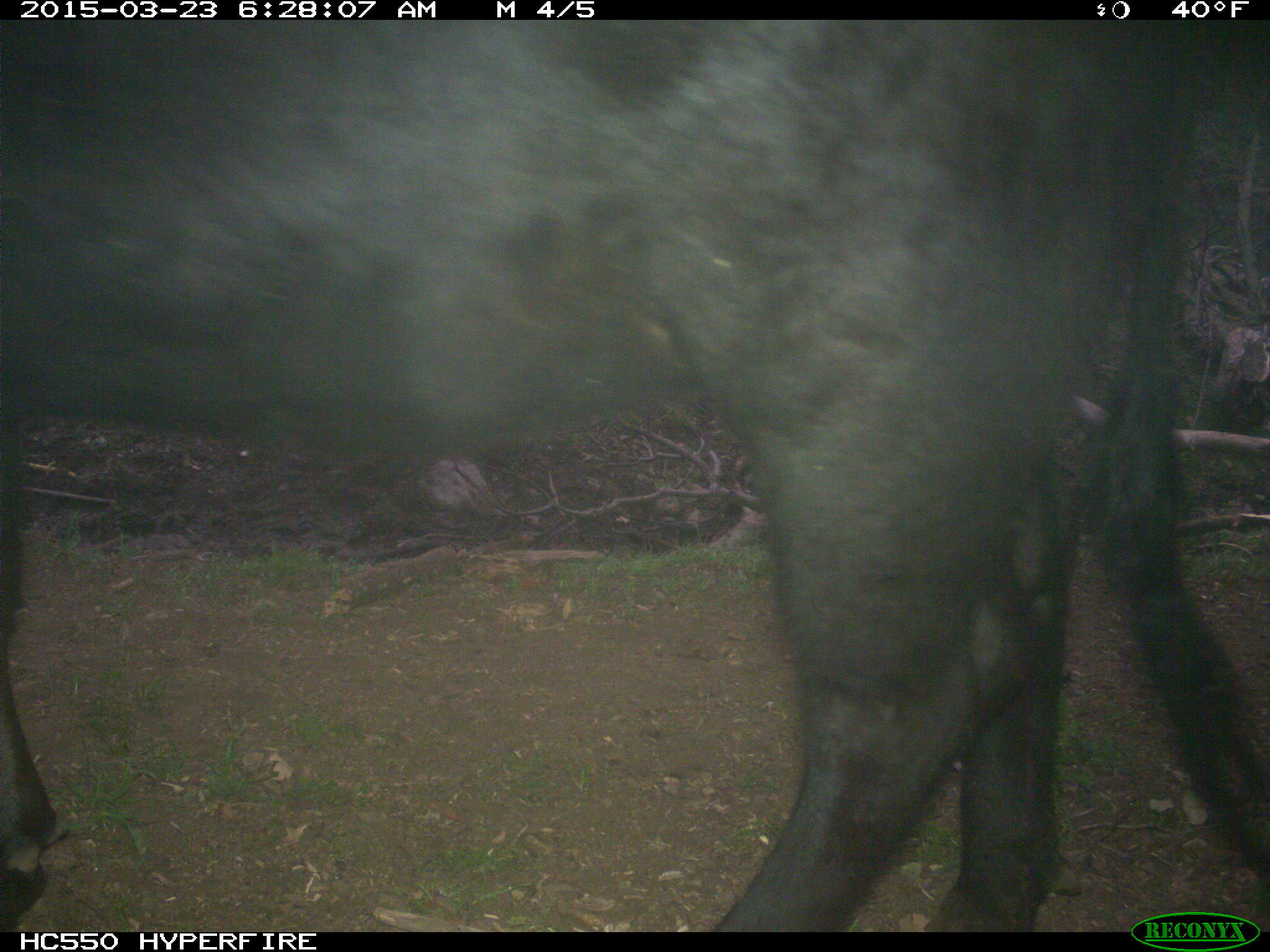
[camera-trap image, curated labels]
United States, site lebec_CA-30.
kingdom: Animalia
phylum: Chordata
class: Mammalia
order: Artiodactyla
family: Bovidae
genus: Bos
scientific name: Bos taurus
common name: domestic cow